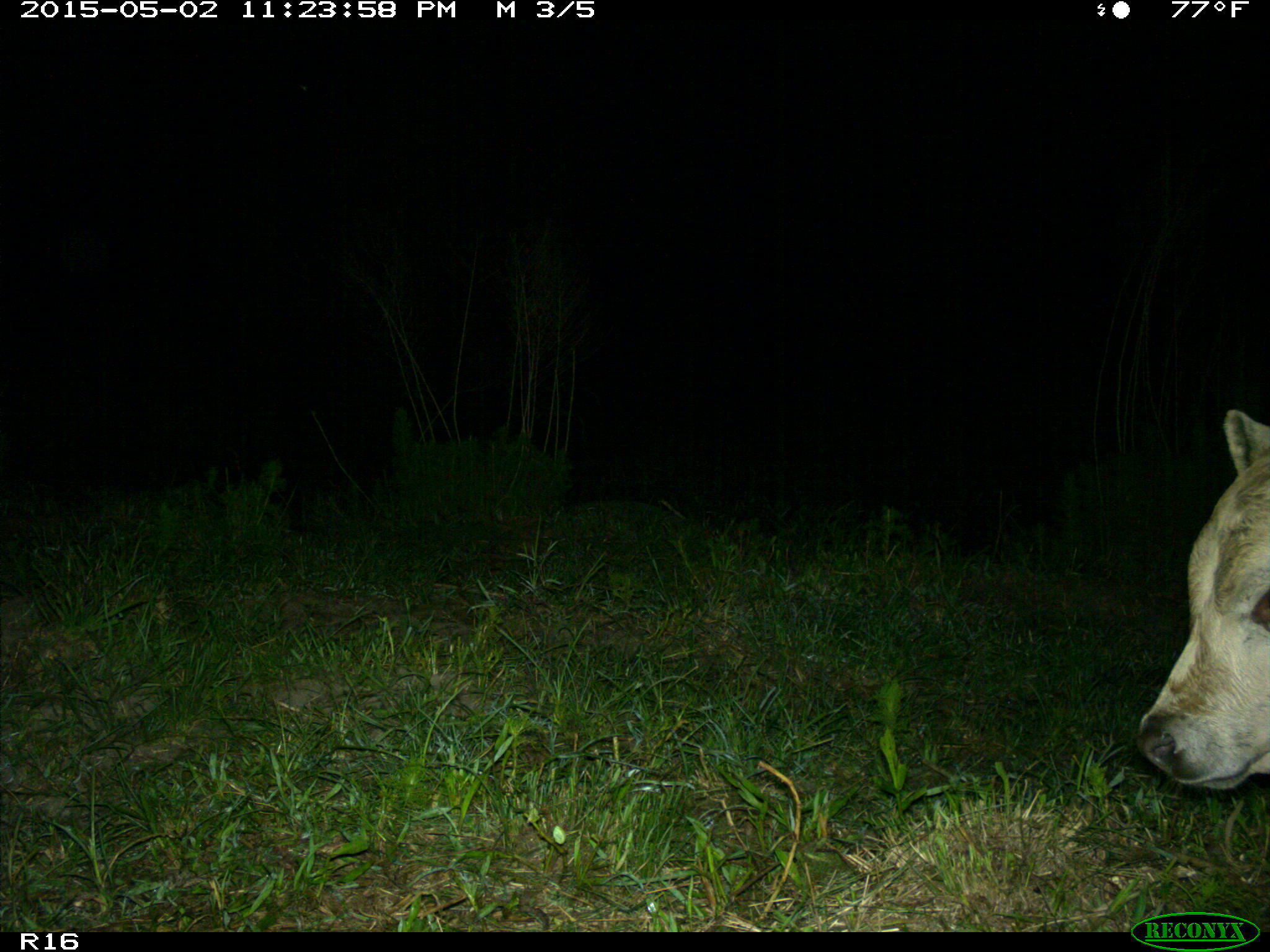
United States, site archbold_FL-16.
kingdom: Animalia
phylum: Chordata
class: Mammalia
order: Artiodactyla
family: Bovidae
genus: Bos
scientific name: Bos taurus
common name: domestic cow